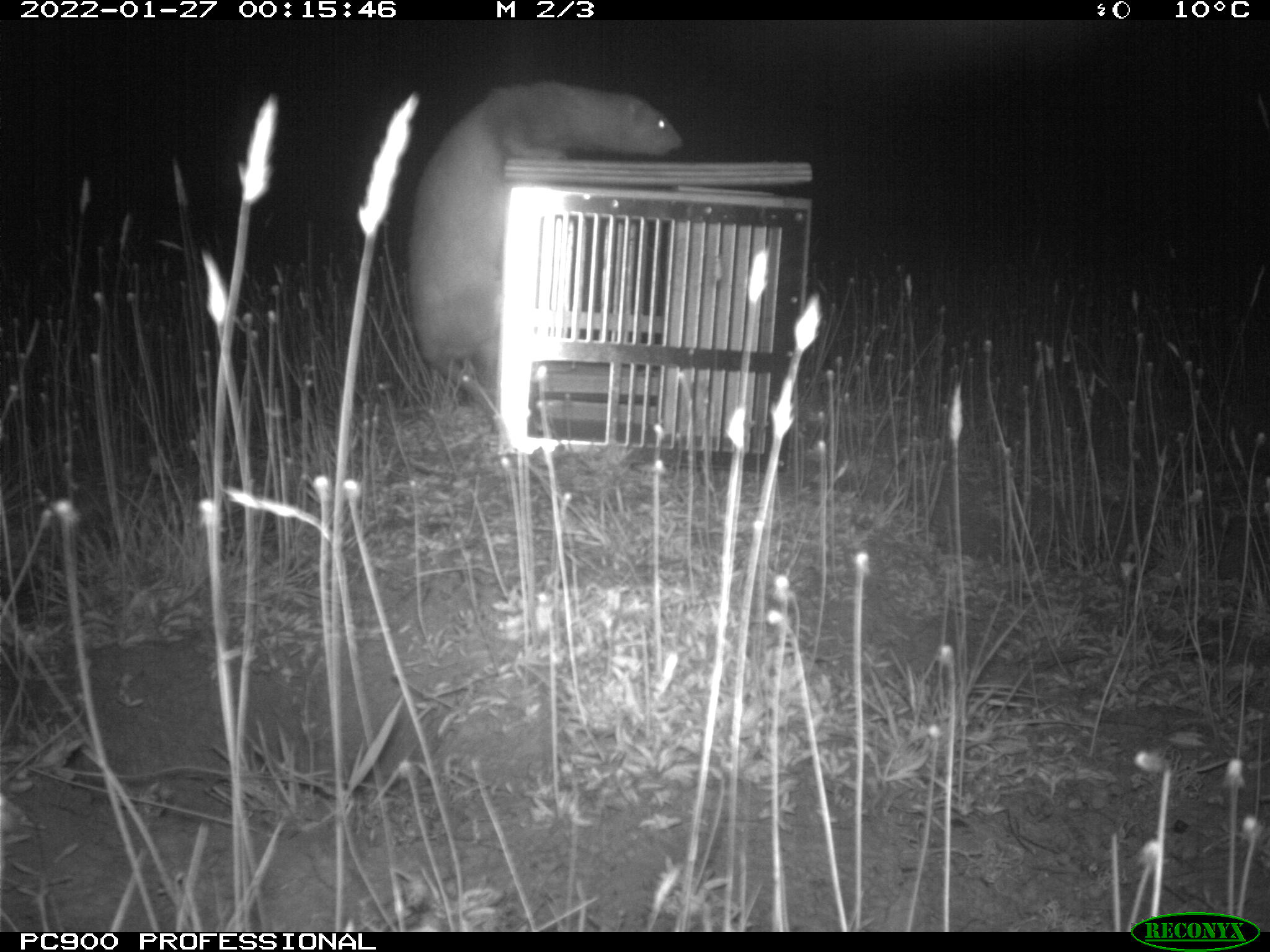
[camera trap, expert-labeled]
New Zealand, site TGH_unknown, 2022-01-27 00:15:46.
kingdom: Animalia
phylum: Chordata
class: Mammalia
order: Carnivora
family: Mustelidae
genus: Mustela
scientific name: Mustela furo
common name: ferret